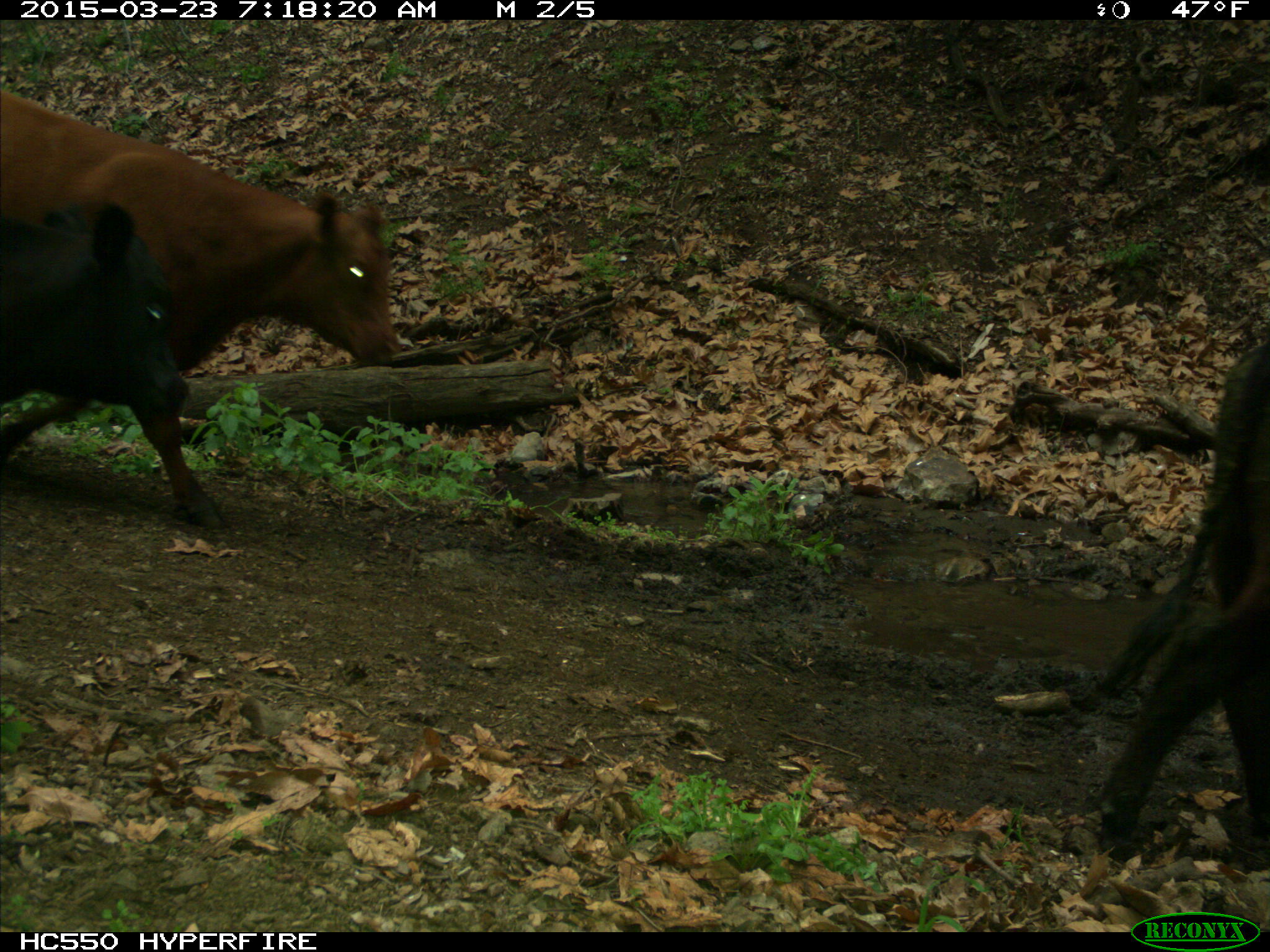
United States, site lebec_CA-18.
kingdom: Animalia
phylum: Chordata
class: Mammalia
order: Artiodactyla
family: Bovidae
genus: Bos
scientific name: Bos taurus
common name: domestic cow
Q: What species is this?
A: Bos taurus (domestic cow).